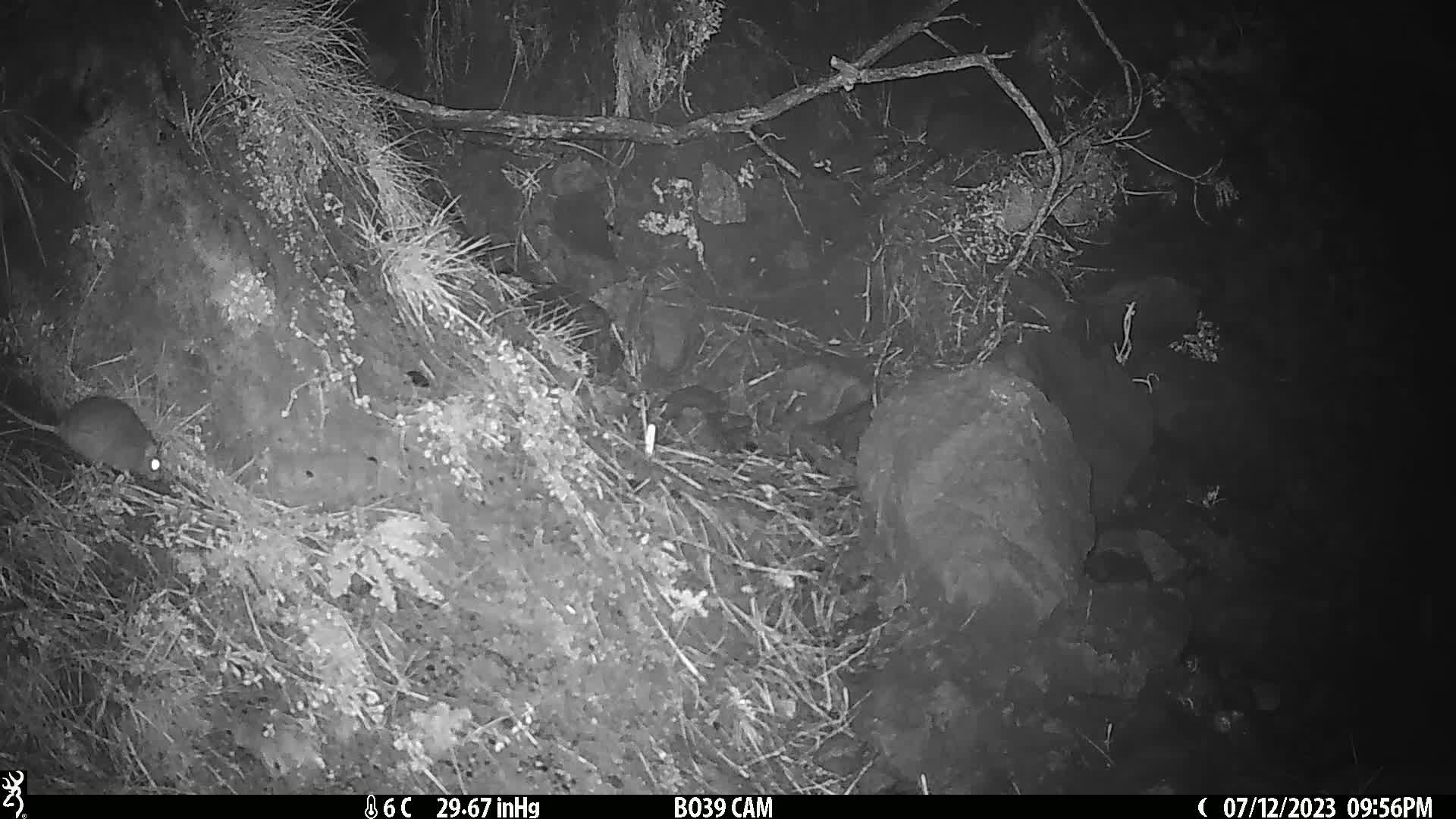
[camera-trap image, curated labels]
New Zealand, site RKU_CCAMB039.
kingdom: Animalia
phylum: Chordata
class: Mammalia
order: Rodentia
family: Muridae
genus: Rattus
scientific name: Rattus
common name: rat